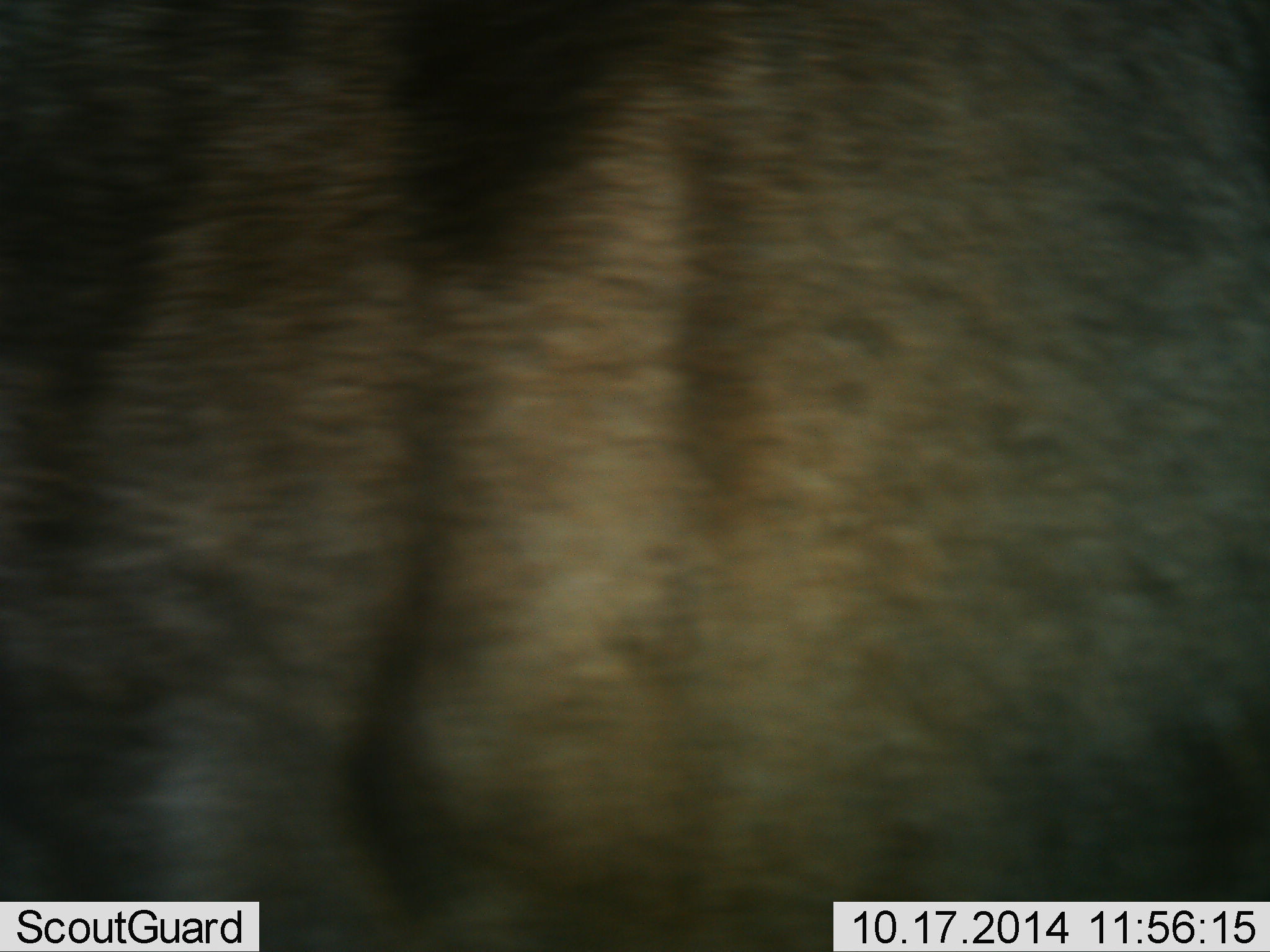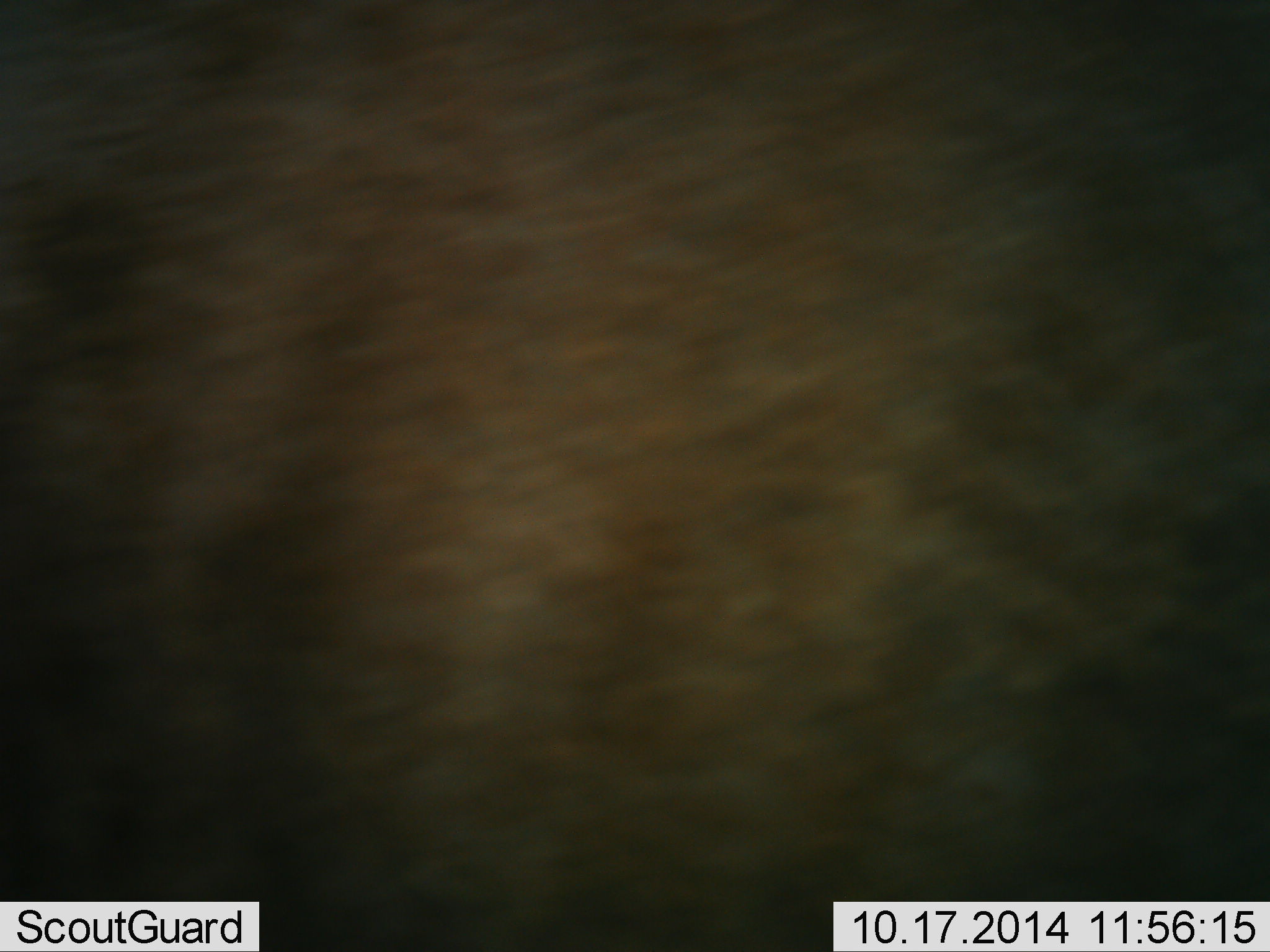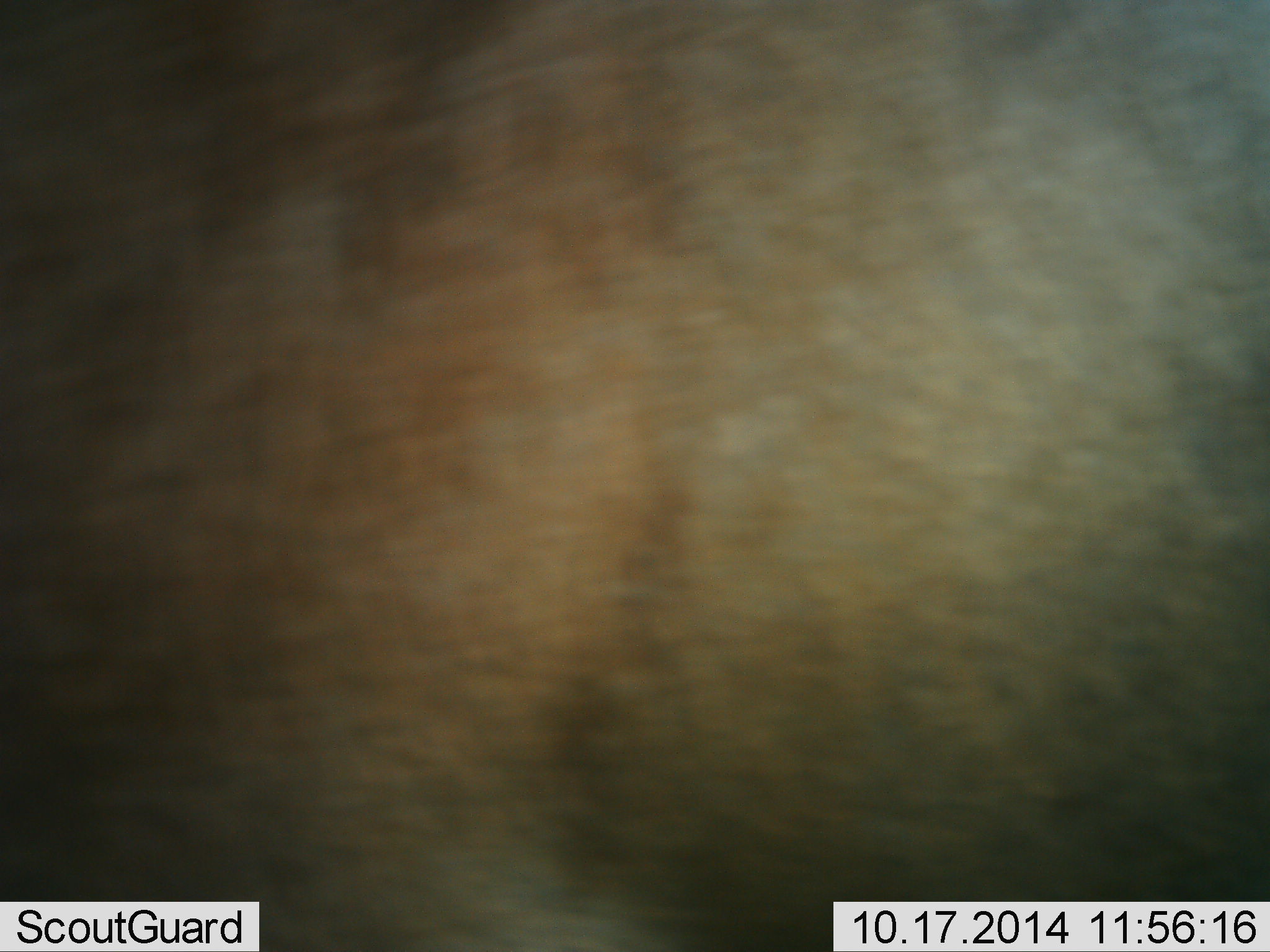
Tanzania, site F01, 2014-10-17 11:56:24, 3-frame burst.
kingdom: Animalia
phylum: Chordata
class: Mammalia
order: Artiodactyla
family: Bovidae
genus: Connochaetes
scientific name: Connochaetes taurinus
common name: blue wildebeest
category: wildebeest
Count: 1.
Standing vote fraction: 50%.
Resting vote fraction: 0%.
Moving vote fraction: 50%.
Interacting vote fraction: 0%.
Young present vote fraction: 0%.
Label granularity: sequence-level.